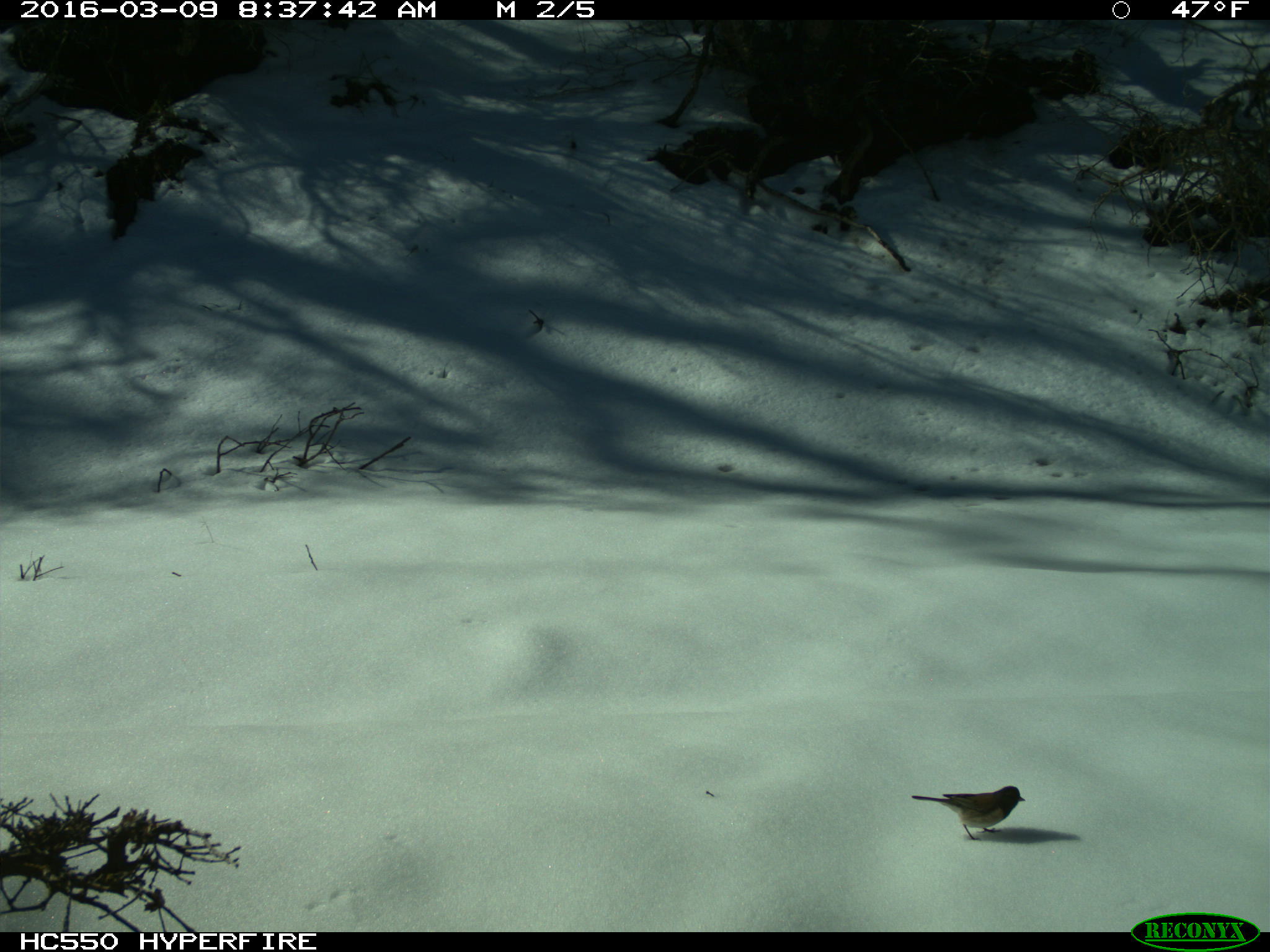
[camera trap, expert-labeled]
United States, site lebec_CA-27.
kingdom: Animalia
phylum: Chordata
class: Aves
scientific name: Aves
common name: birds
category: unidentified bird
Unidentified bird (birds) (Aves).